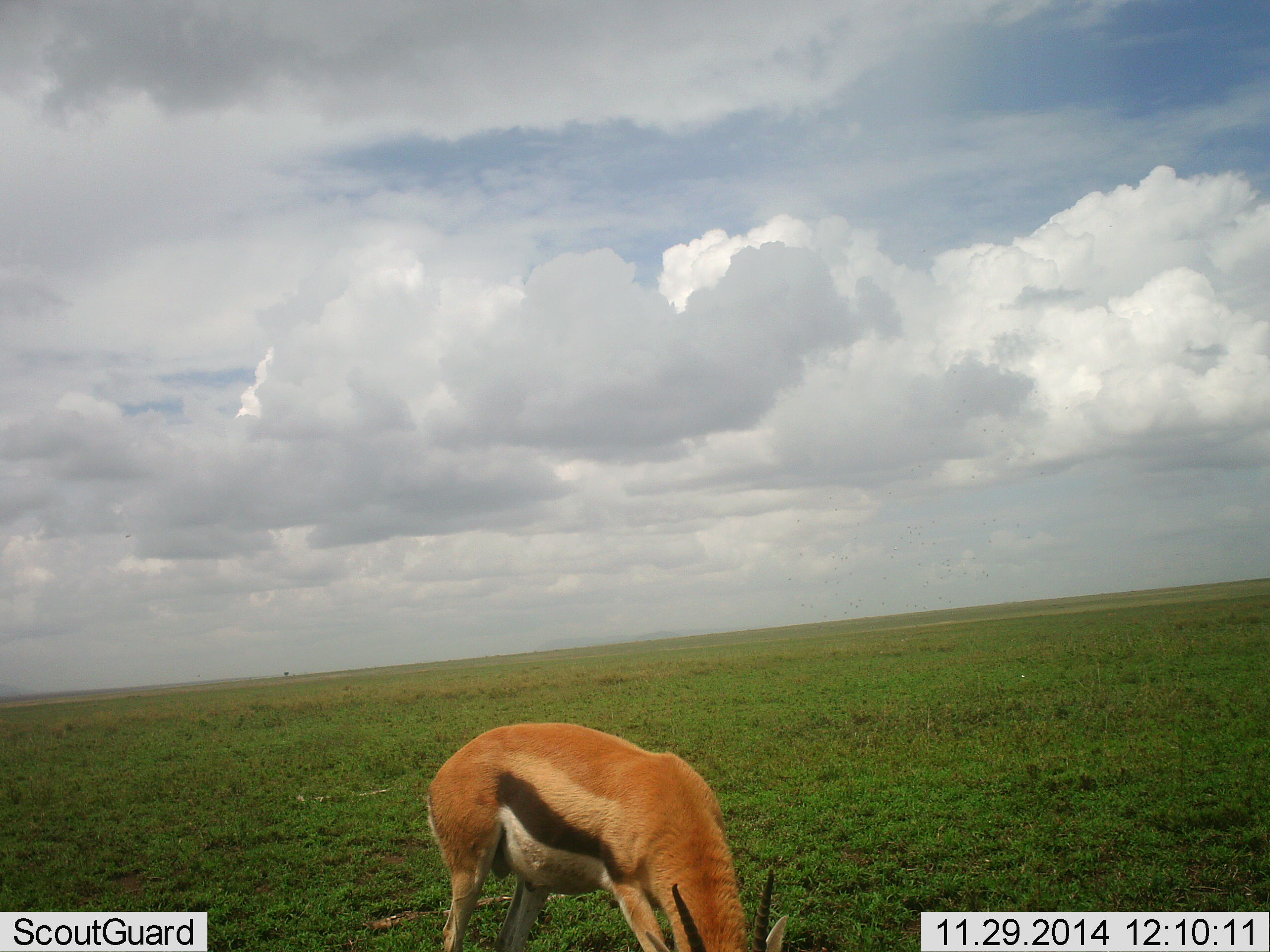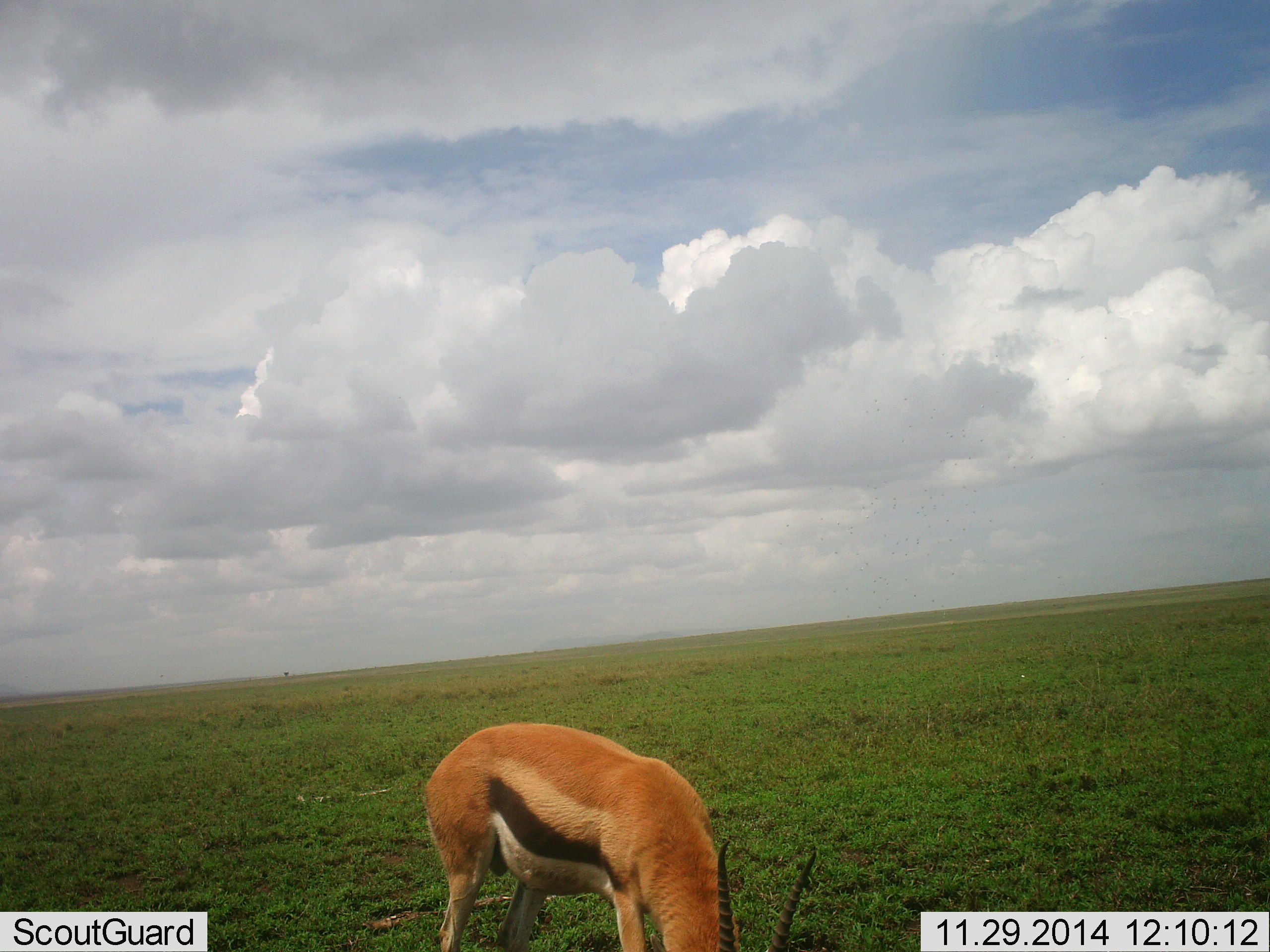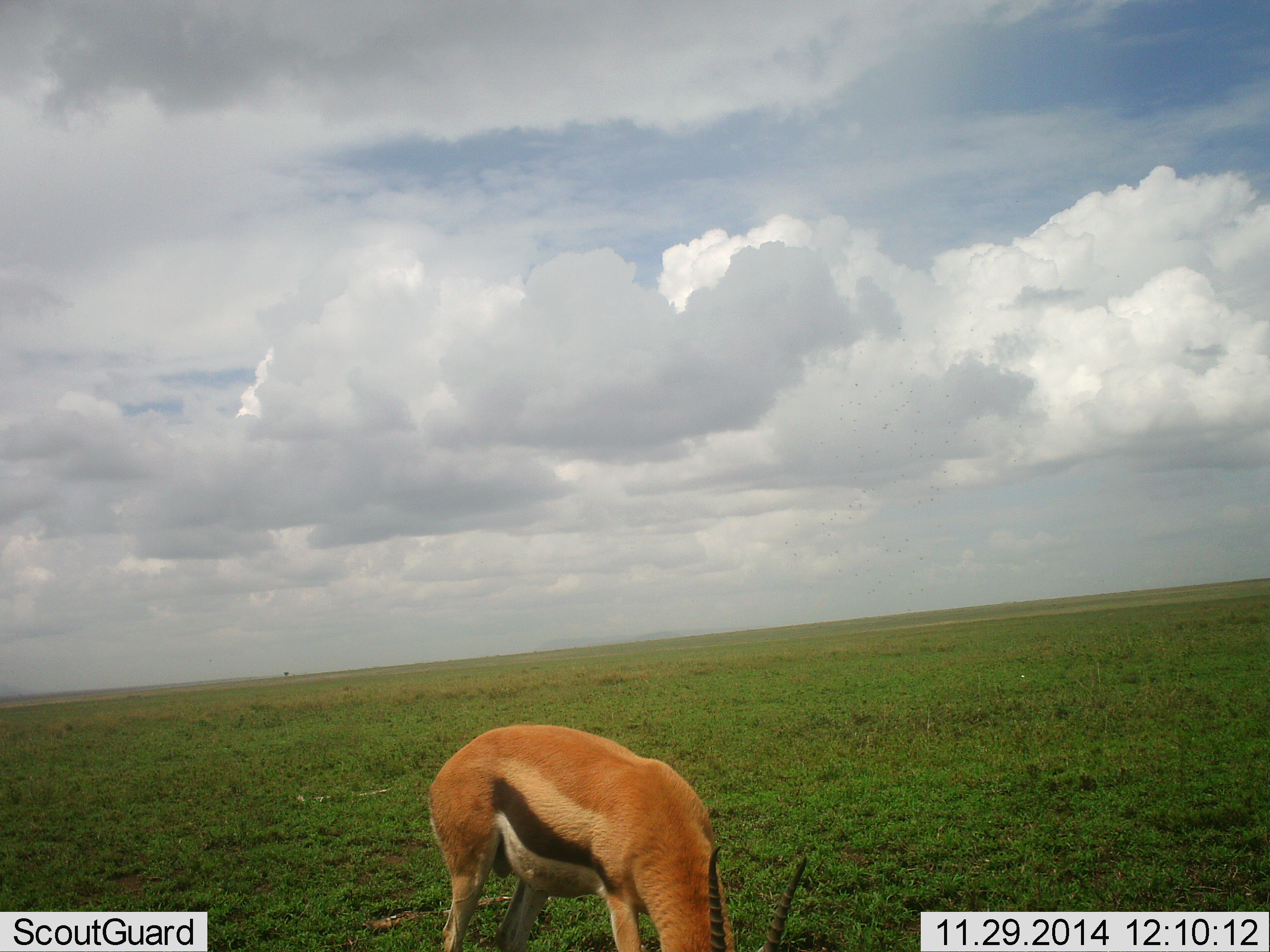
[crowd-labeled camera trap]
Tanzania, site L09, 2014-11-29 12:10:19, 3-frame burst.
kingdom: Animalia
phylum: Chordata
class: Mammalia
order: Artiodactyla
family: Bovidae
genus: Eudorcas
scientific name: Eudorcas thomsonii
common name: thomson's gazelle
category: gazellethomsons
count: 1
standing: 20%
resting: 0%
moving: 0%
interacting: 0%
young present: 0%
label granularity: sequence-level